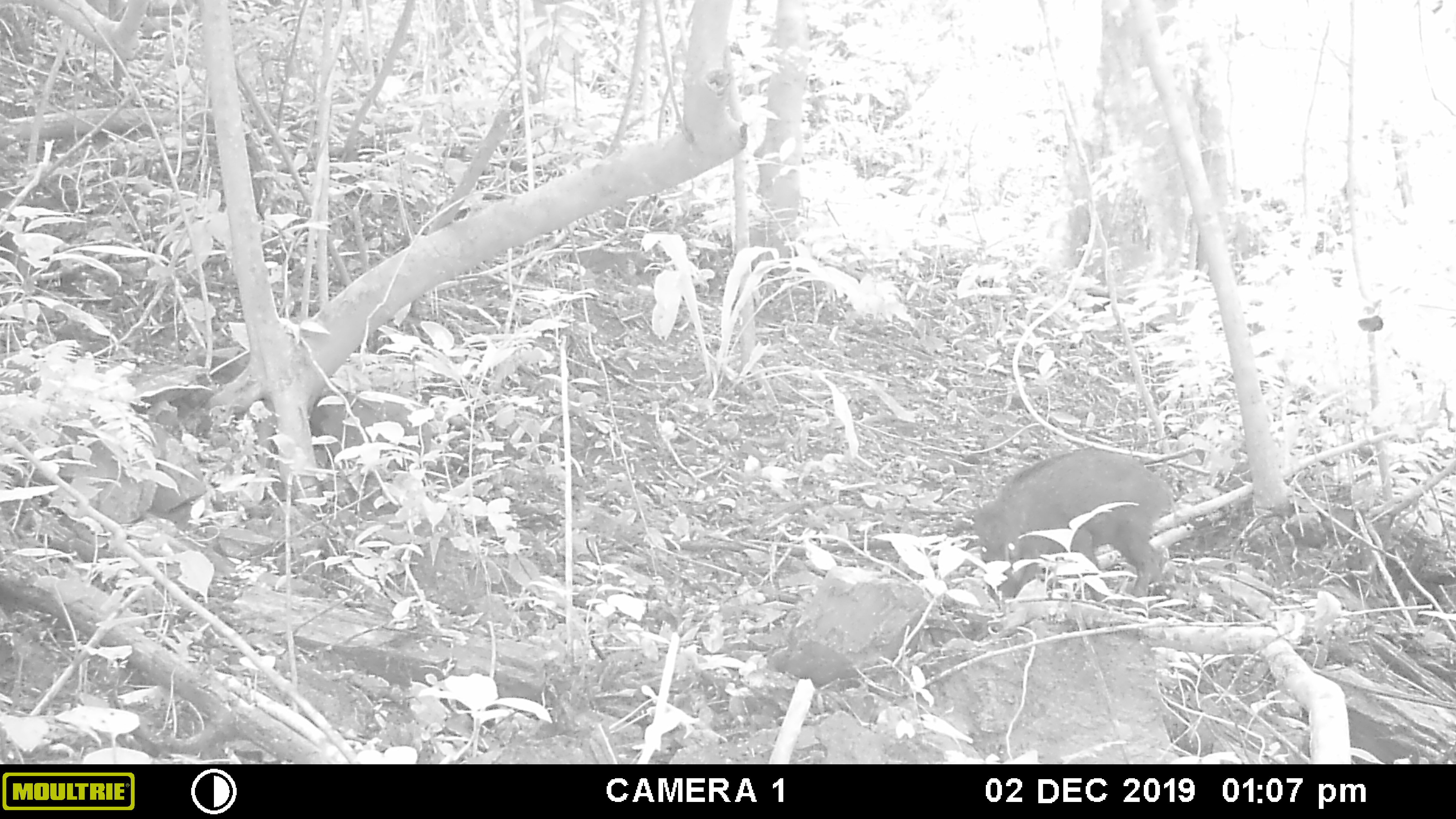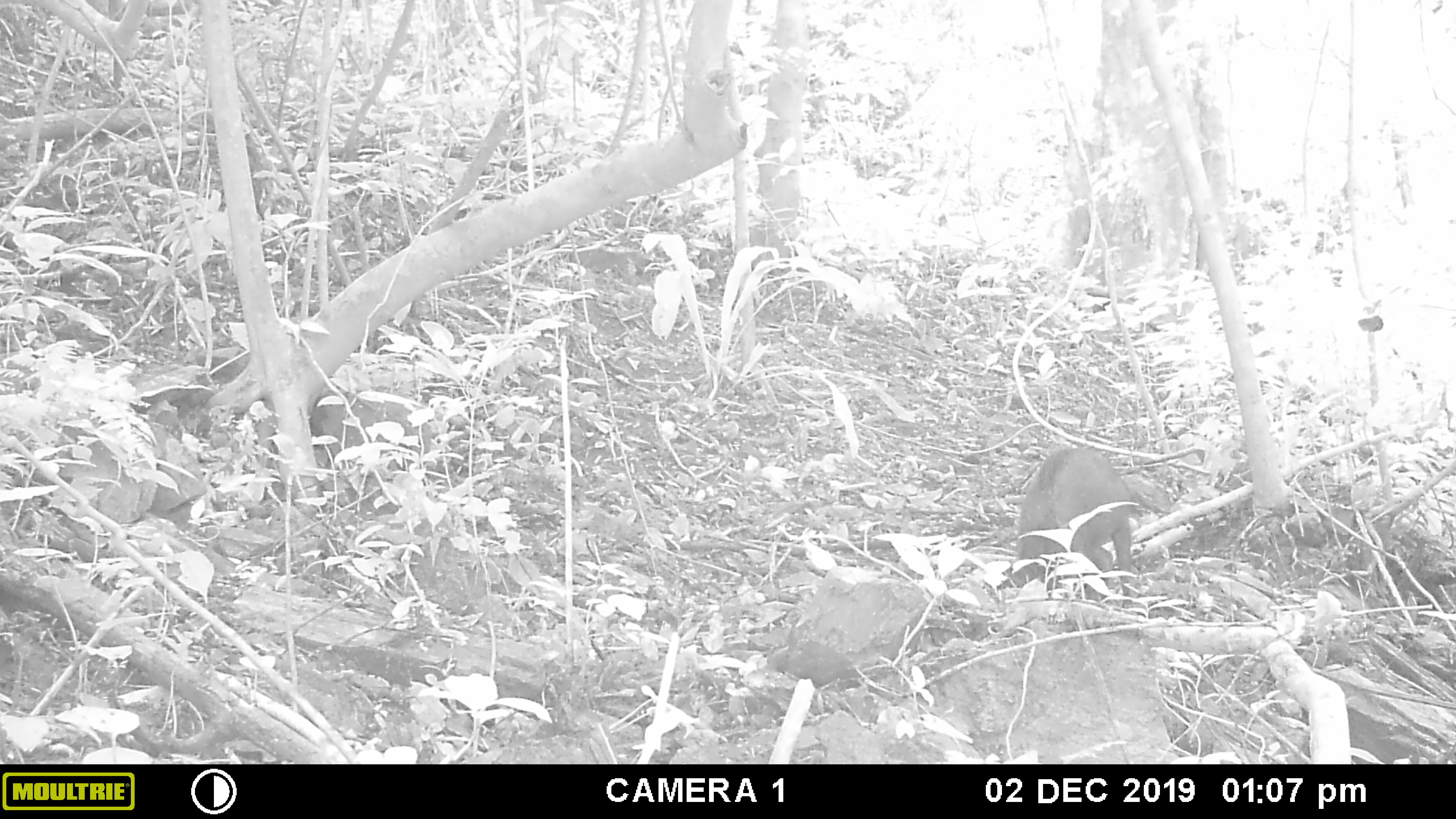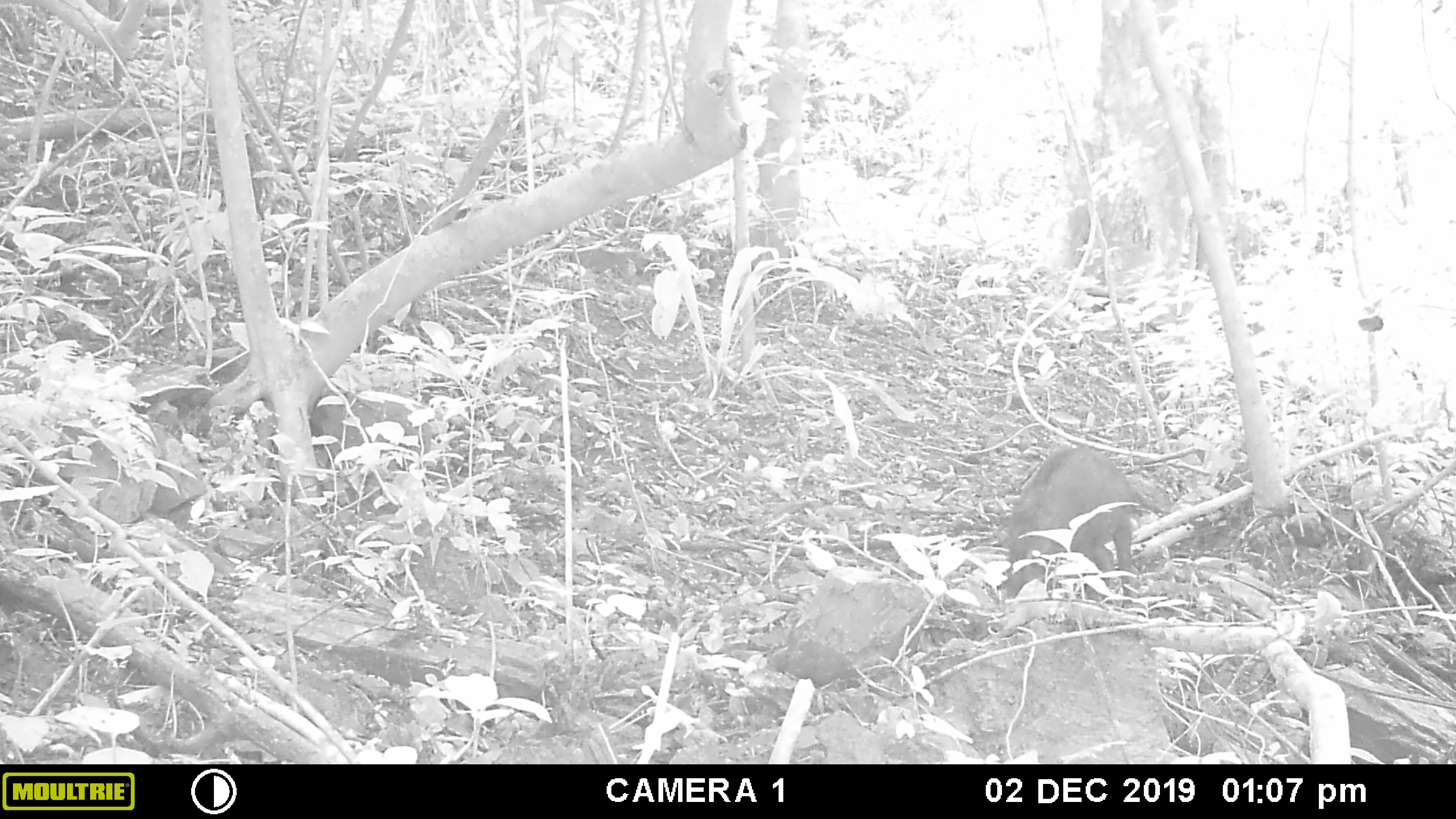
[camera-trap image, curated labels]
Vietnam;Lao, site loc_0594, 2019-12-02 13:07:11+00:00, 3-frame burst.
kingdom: Animalia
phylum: Chordata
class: Mammalia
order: Artiodactyla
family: Suidae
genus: Sus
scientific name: Sus scrofa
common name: eurasian wild pig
Eurasian wild pig (Sus scrofa). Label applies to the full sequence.